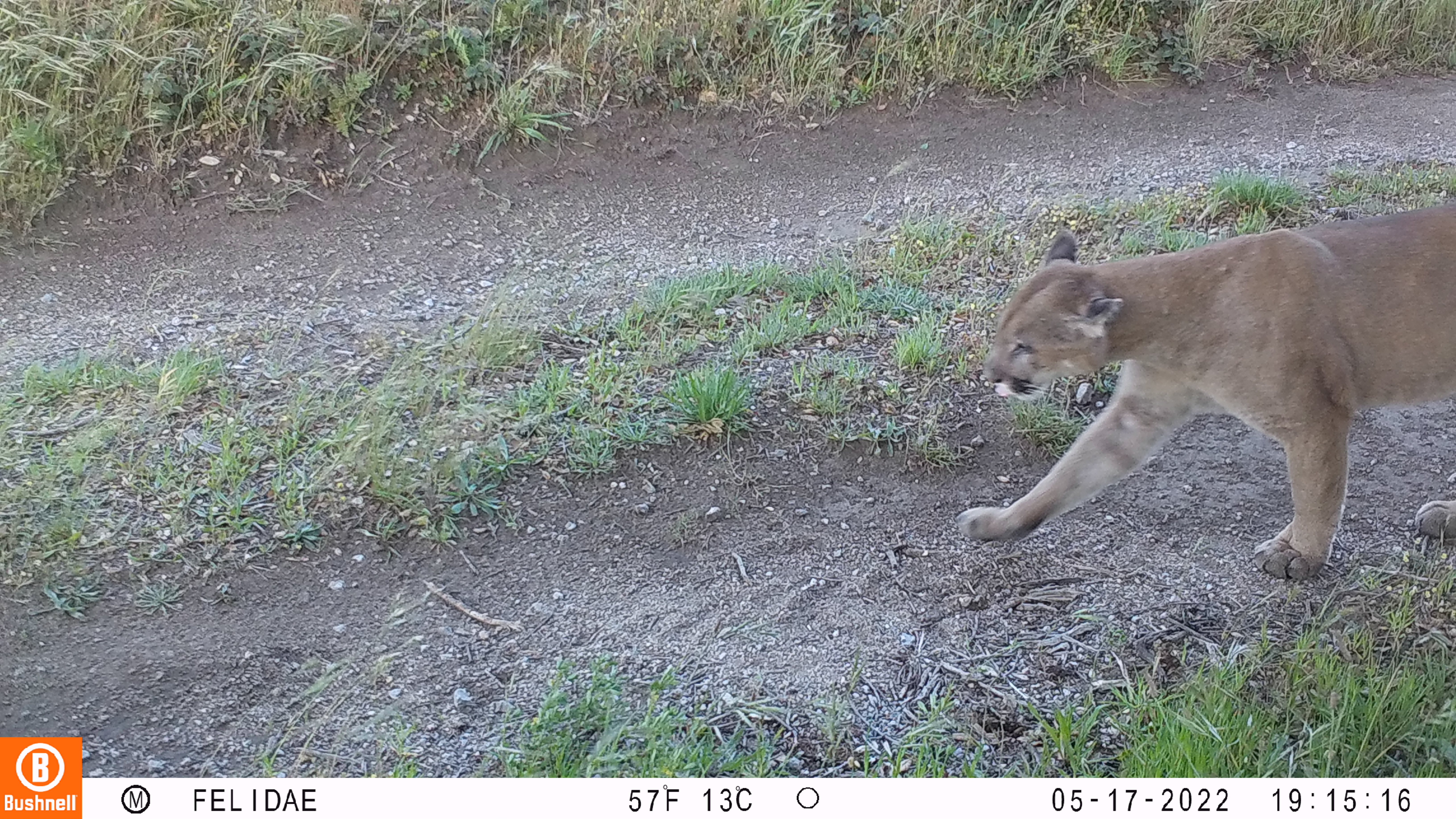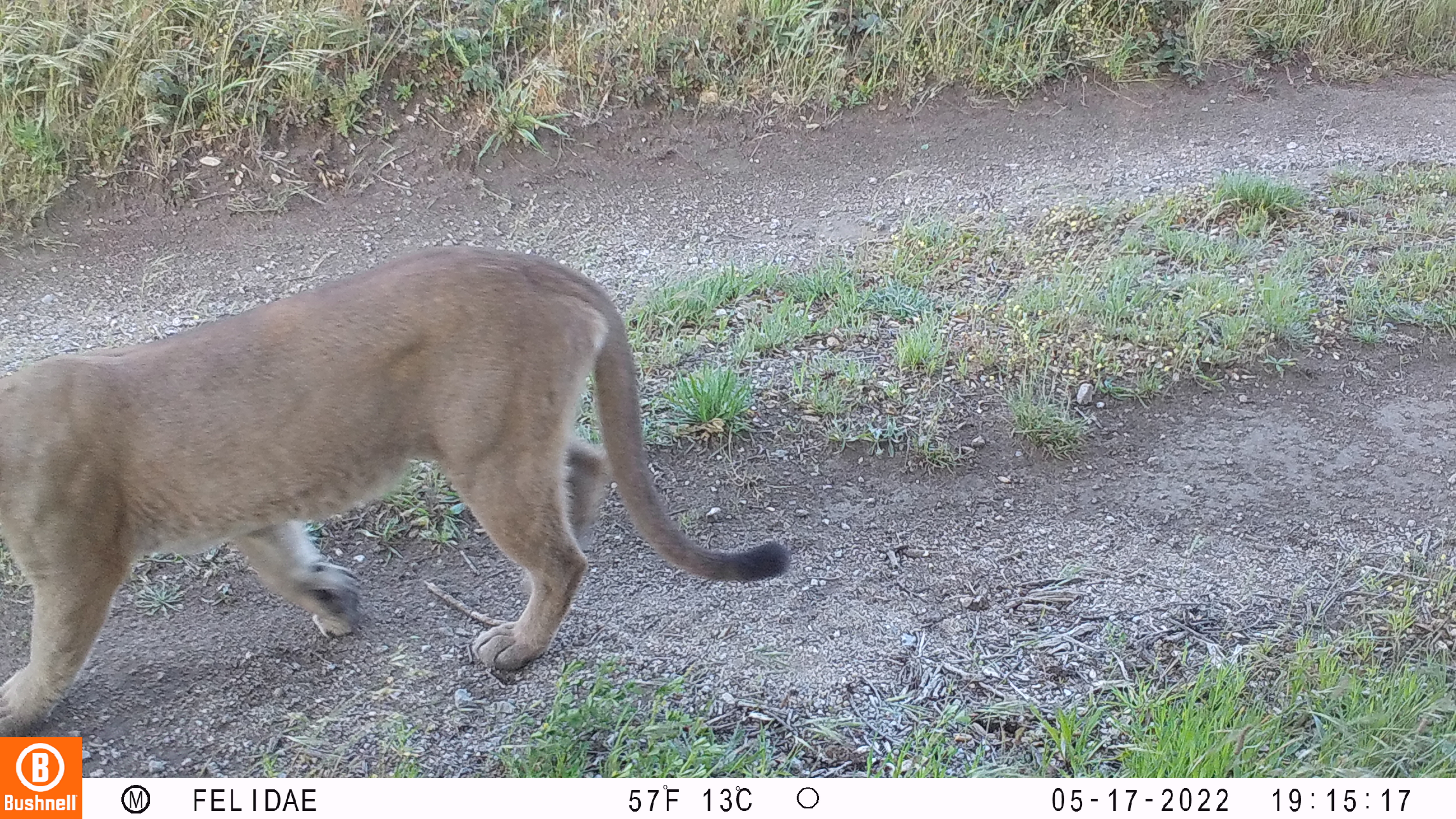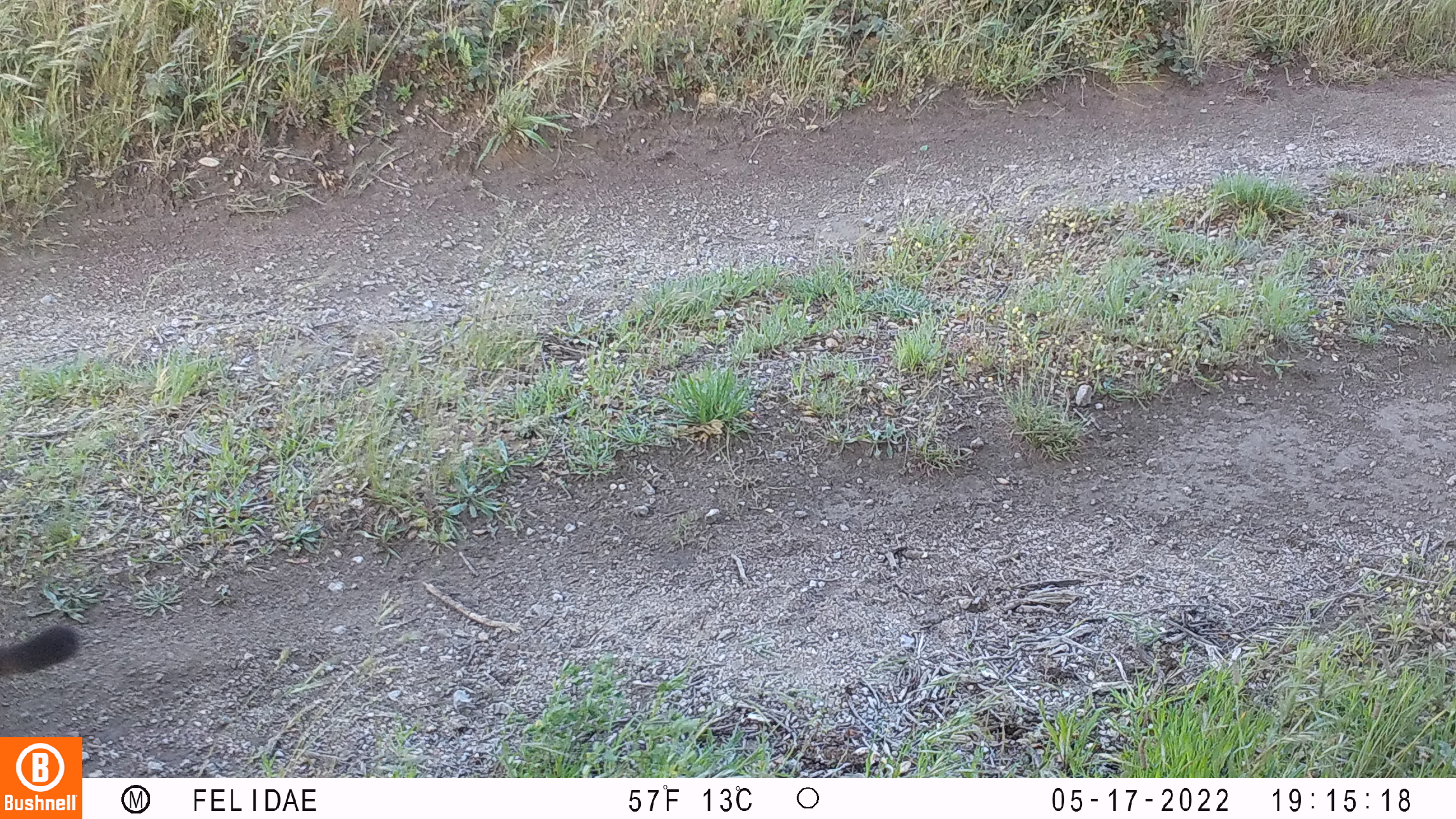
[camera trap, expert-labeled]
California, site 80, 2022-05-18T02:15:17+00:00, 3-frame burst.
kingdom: Animalia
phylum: Chordata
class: Mammalia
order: Carnivora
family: Felidae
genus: Puma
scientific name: Puma concolor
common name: puma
Puma (Puma concolor).